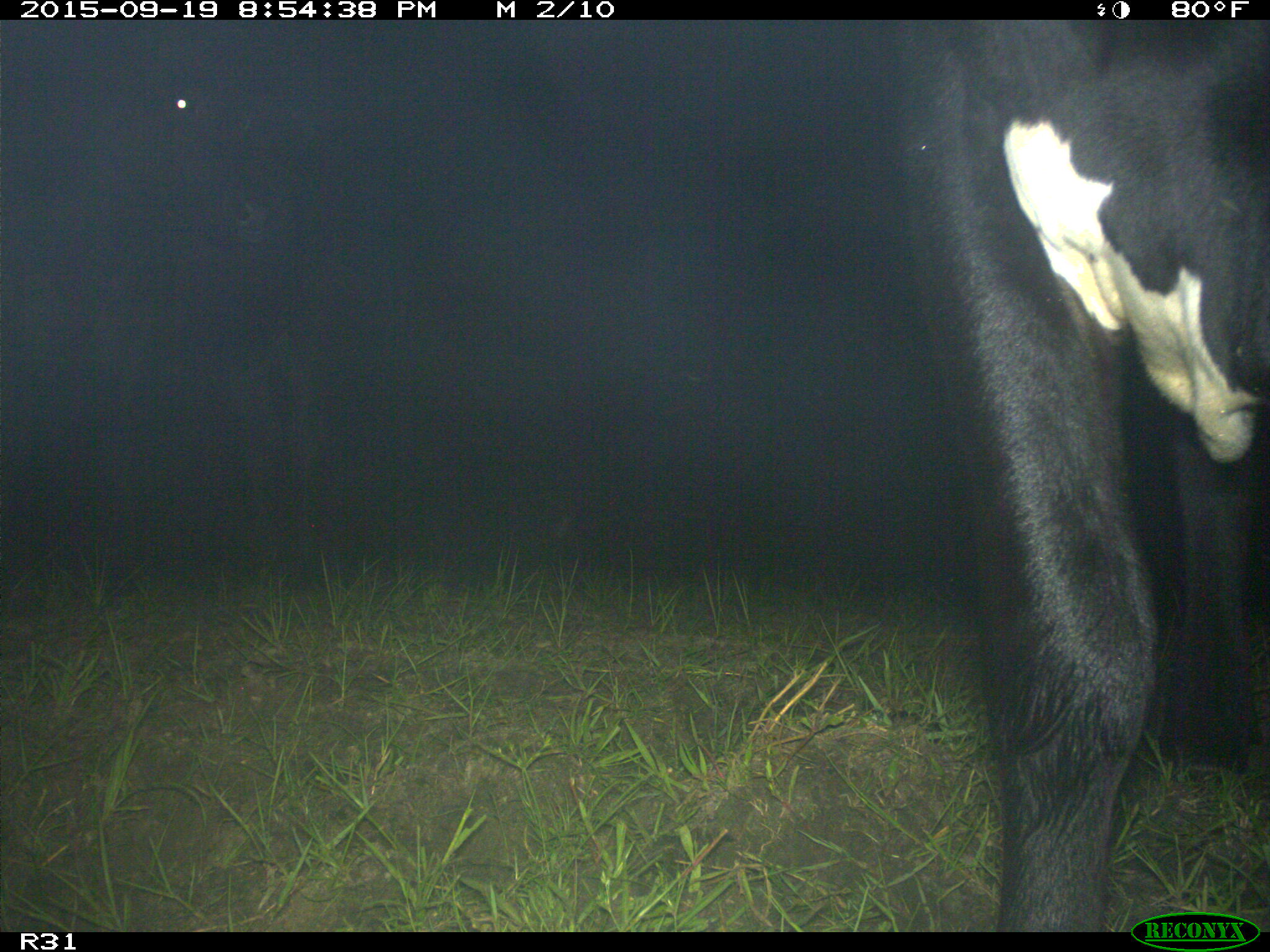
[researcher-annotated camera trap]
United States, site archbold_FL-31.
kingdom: Animalia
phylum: Chordata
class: Mammalia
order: Artiodactyla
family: Bovidae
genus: Bos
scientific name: Bos taurus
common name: domestic cow